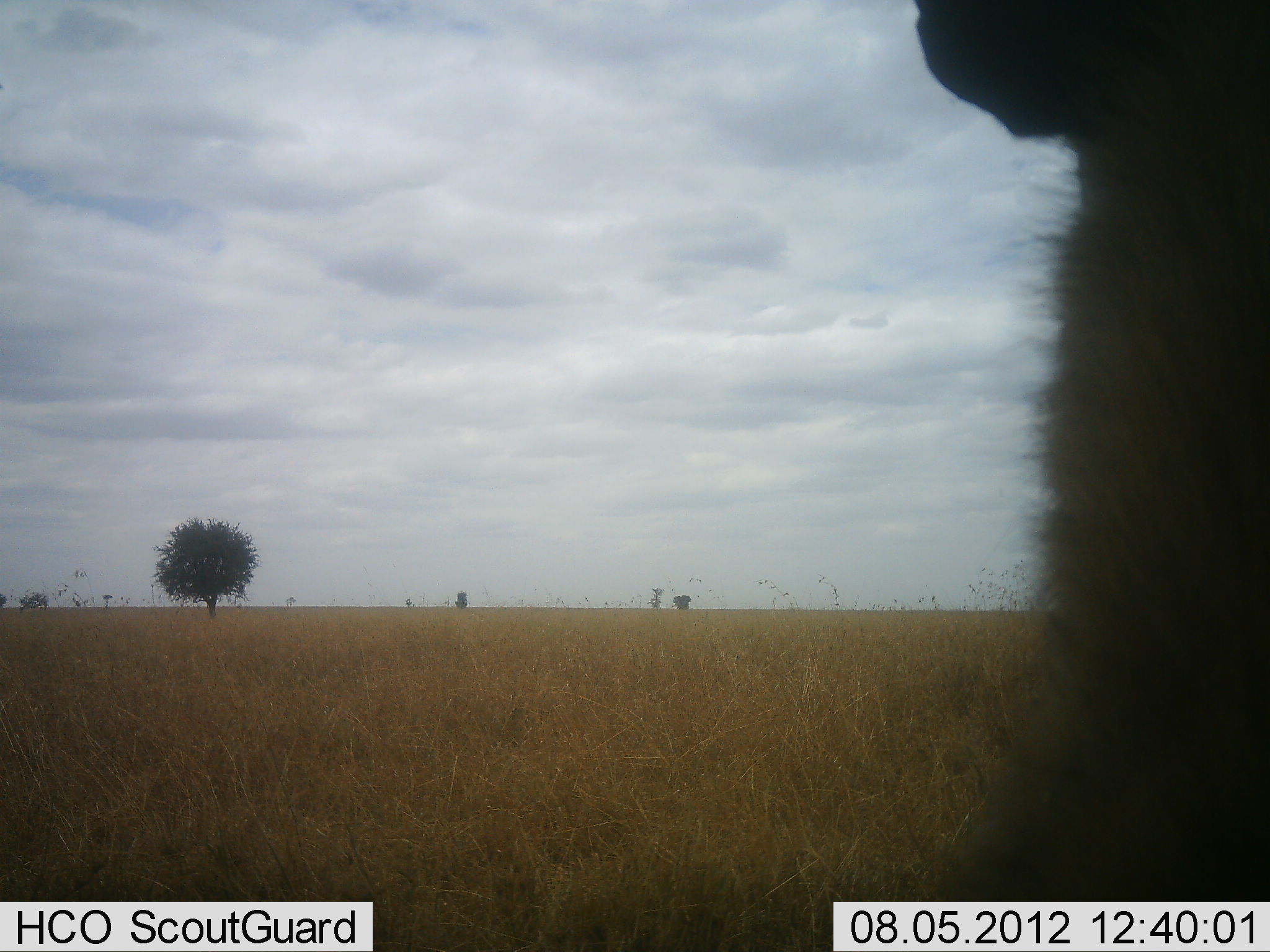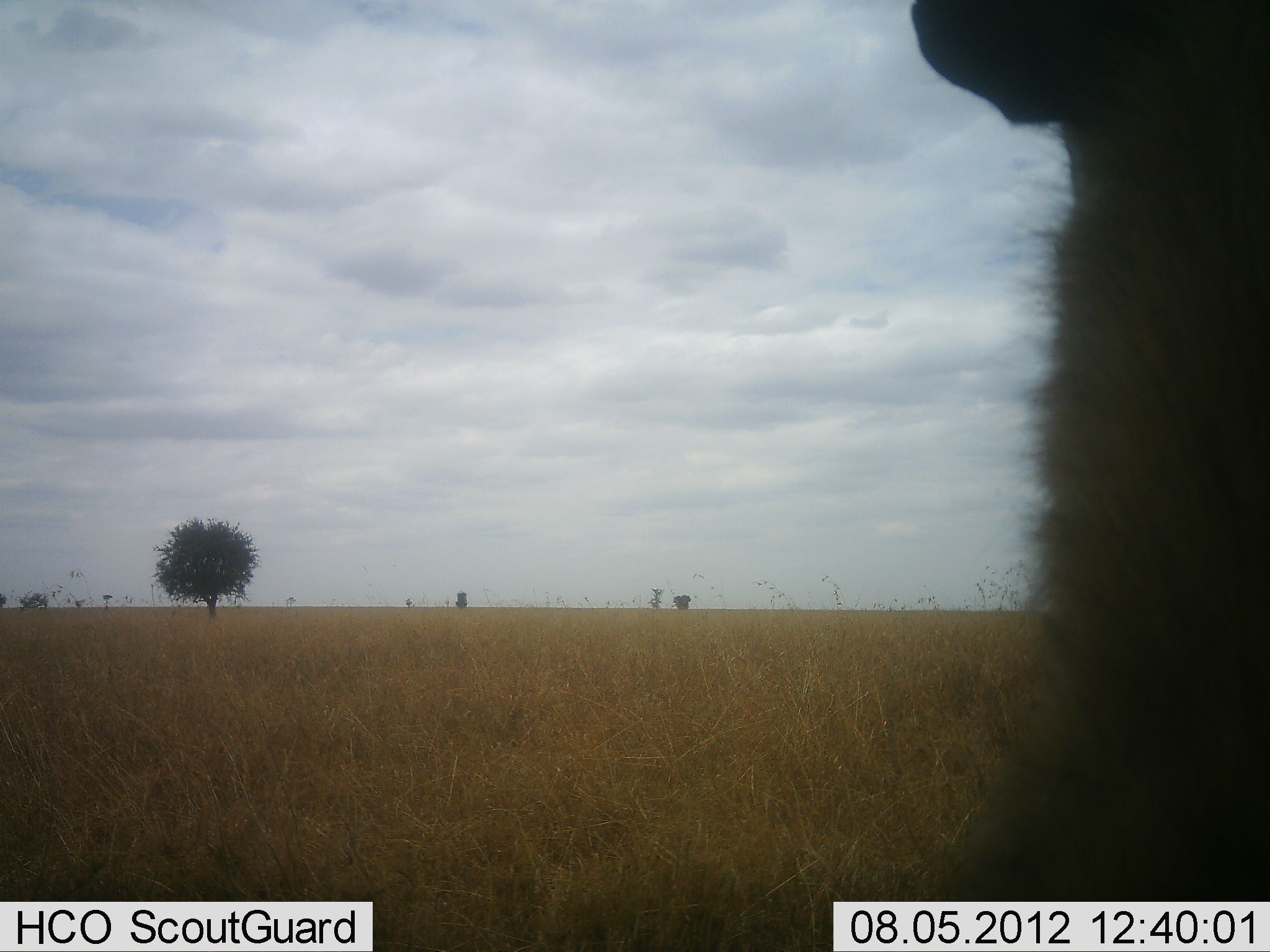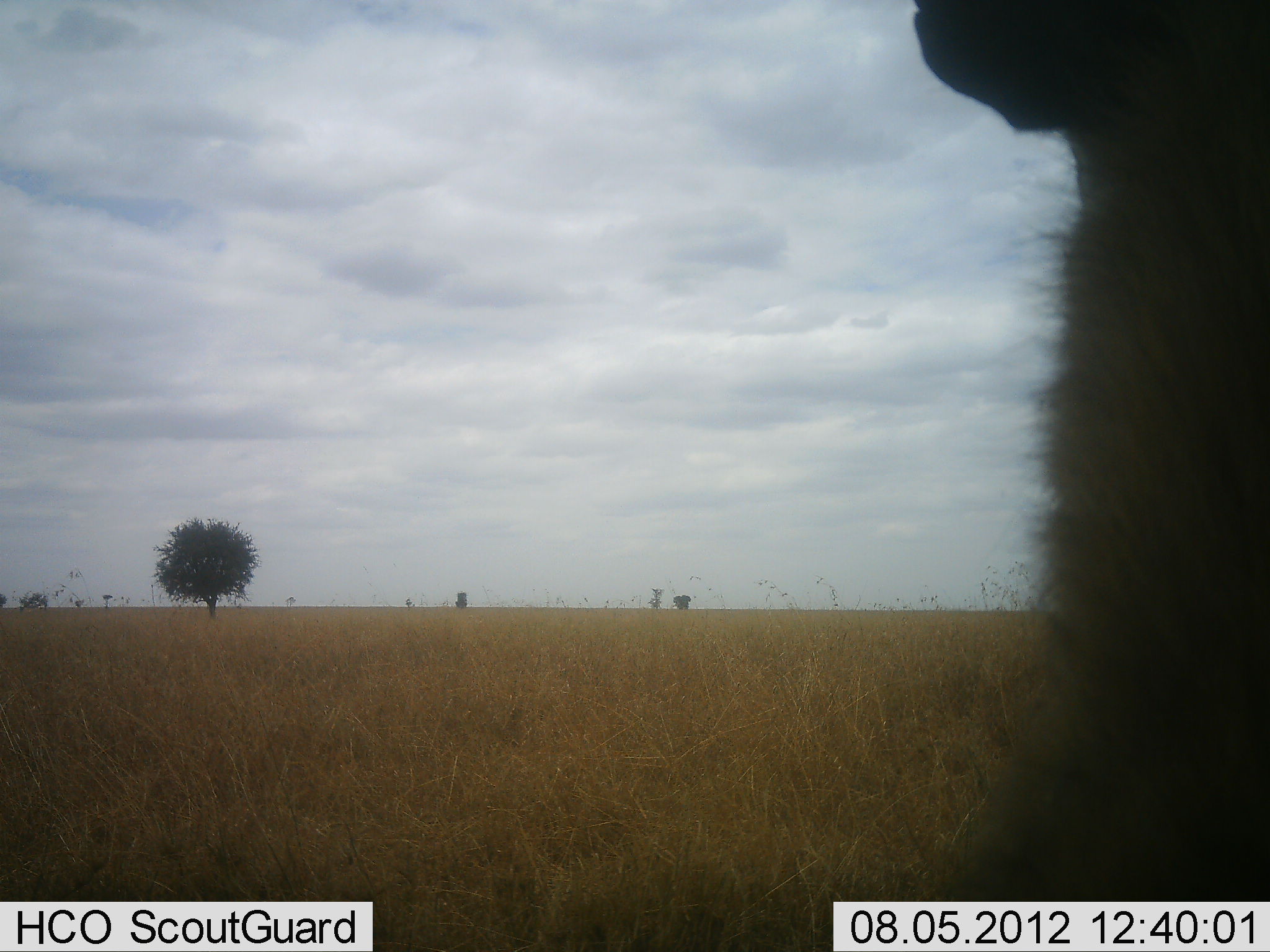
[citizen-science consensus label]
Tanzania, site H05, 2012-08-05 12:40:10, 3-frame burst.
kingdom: Animalia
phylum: Chordata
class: Mammalia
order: Carnivora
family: Hyaenidae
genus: Crocuta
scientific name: Crocuta crocuta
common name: spotted hyena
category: hyenaspotted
Hyenaspotted (spotted hyena) (Crocuta crocuta), count 1. Behavior (volunteer vote fractions): standing 50%, resting 50%, moving 0%, interacting 0%. Young present (vote fraction): 0%. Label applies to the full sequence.